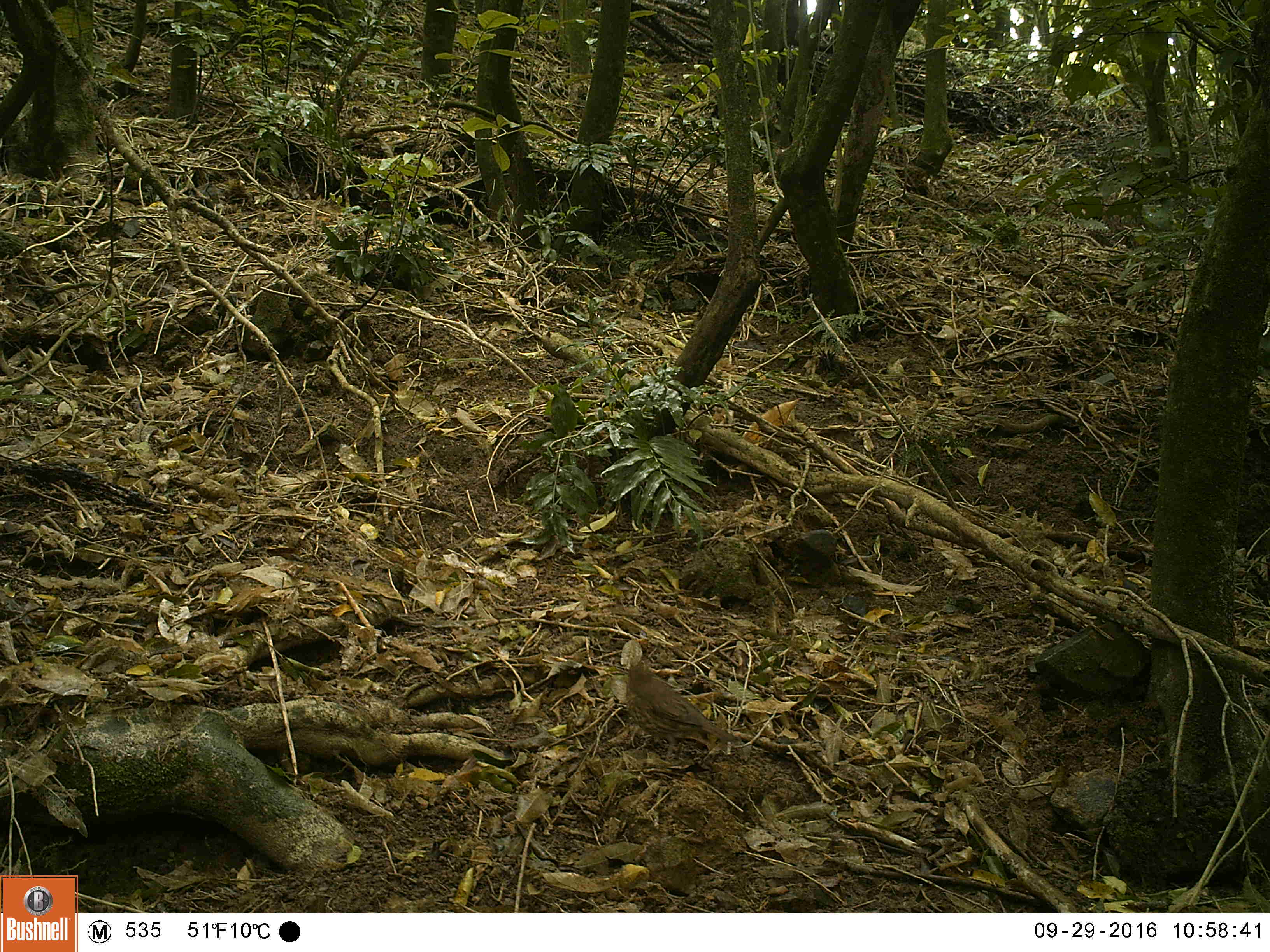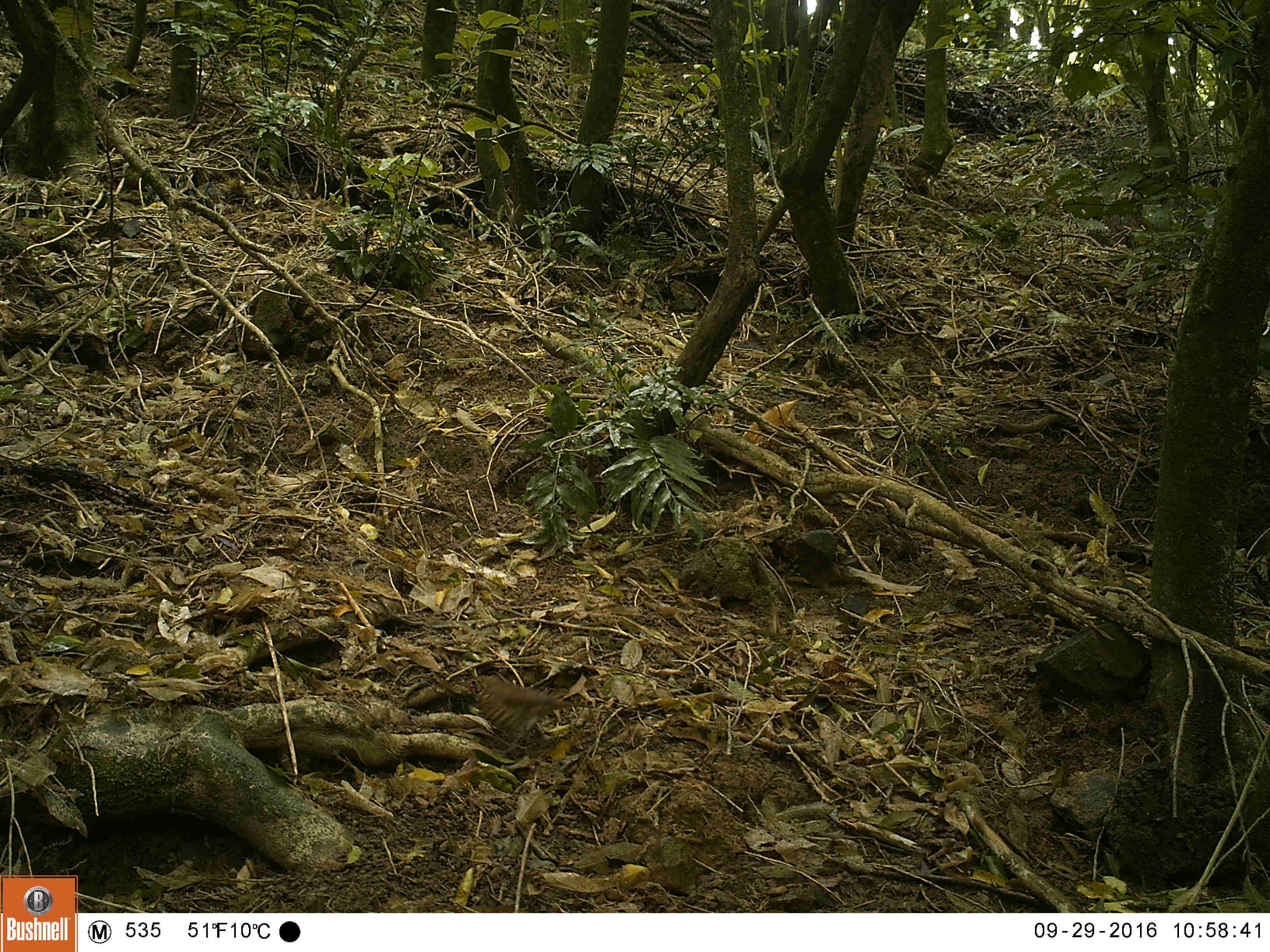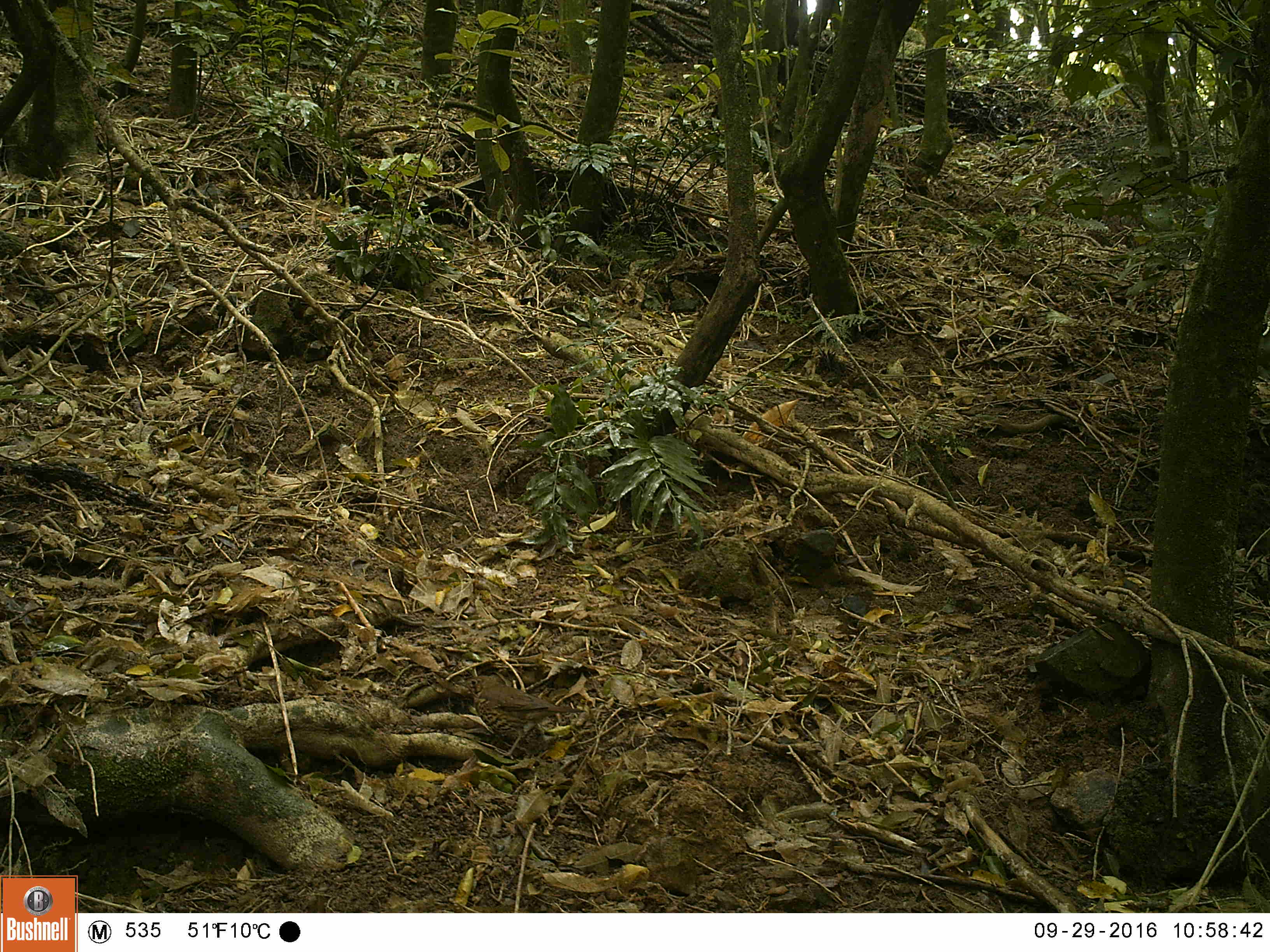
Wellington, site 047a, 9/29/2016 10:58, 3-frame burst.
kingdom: Animalia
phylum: Chordata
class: Aves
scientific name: Aves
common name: bird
Bird (Aves).